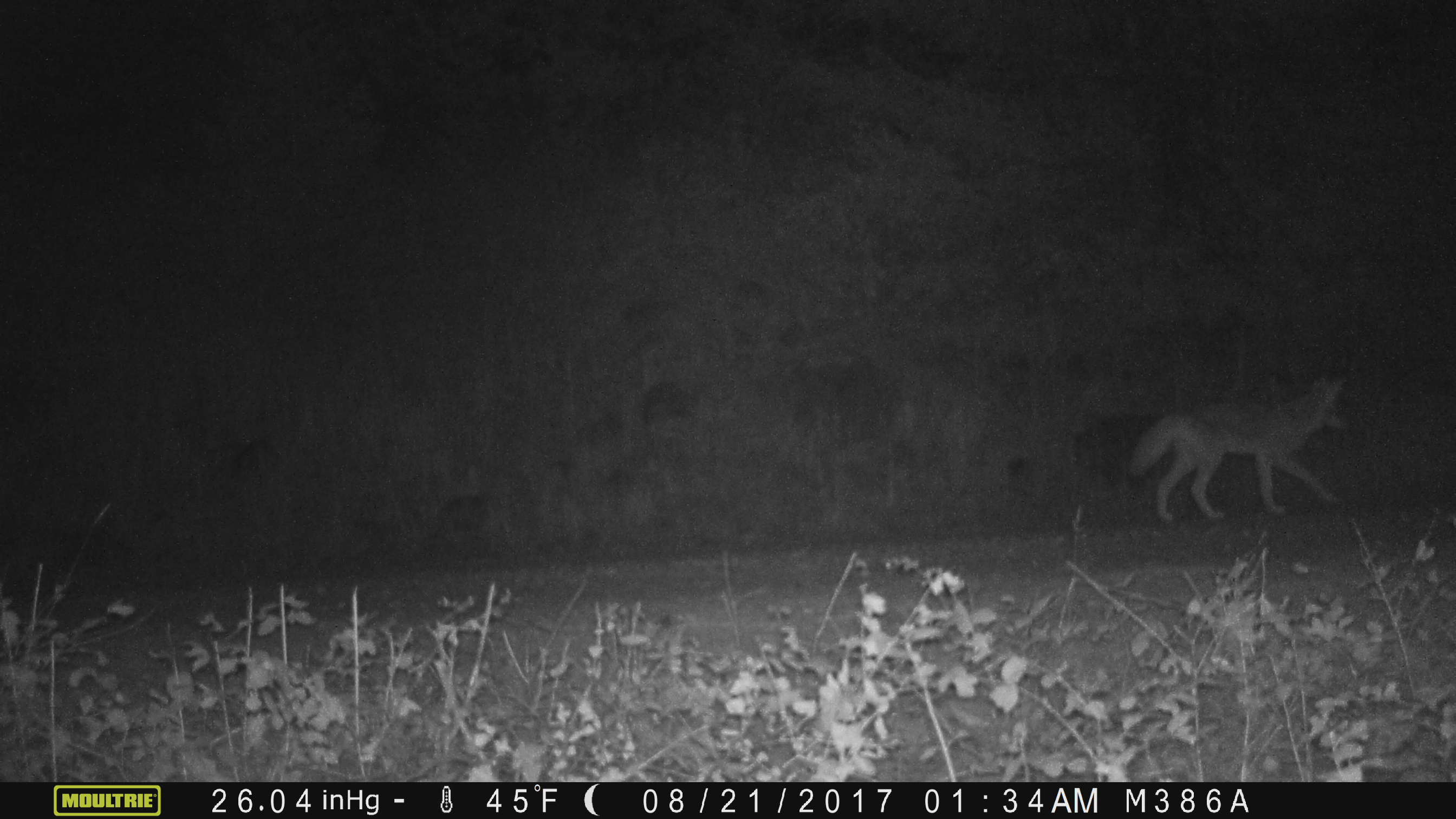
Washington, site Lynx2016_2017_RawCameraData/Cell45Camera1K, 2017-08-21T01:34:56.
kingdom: Animalia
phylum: Chordata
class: Mammalia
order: Carnivora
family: Canidae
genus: Canis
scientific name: Canis latrans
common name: coyote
Canis latrans (coyote). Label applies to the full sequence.